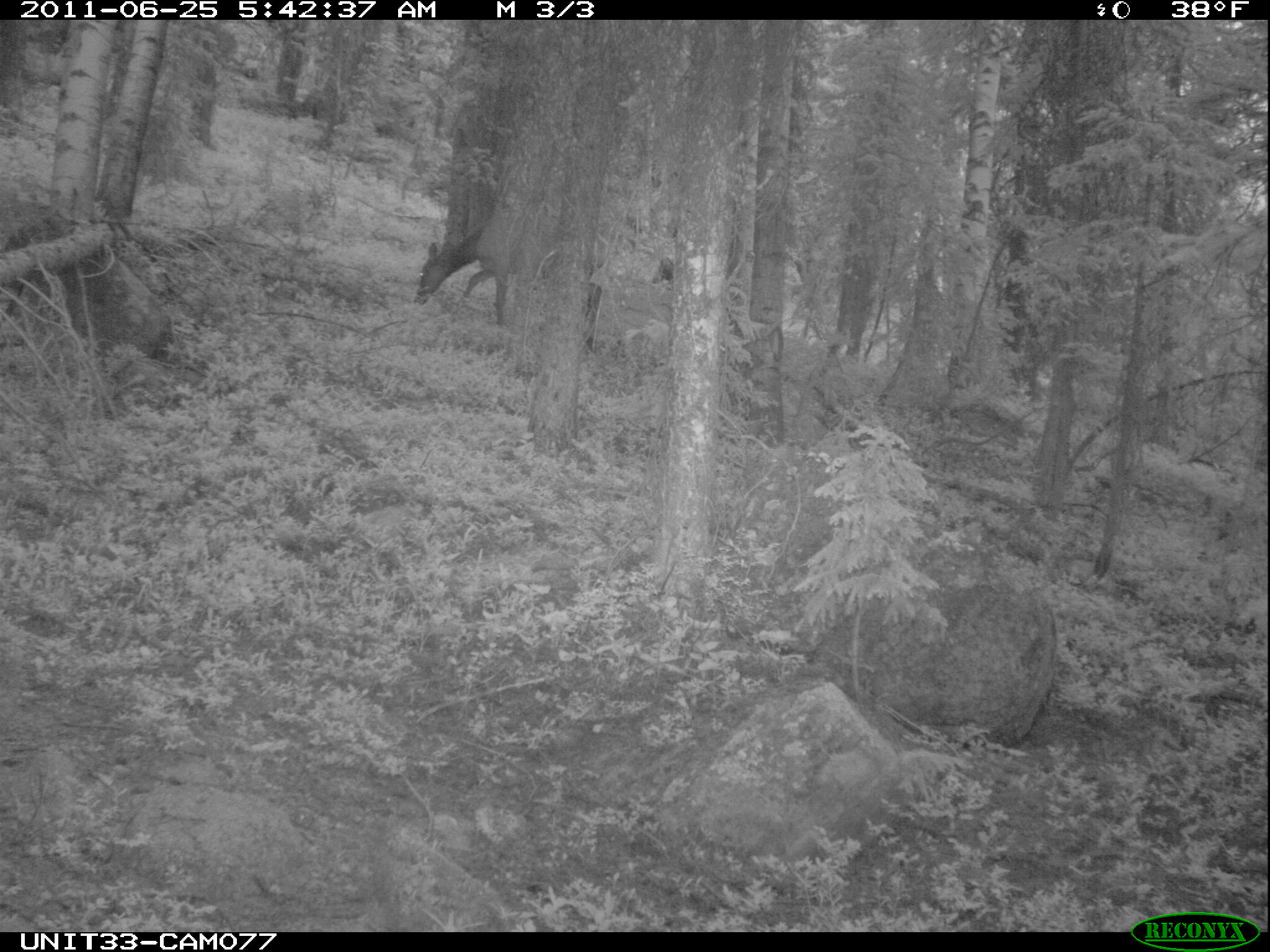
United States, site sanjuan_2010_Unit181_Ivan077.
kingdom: Animalia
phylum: Chordata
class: Mammalia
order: Artiodactyla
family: Cervidae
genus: Cervus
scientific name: Cervus elaphus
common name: red deer